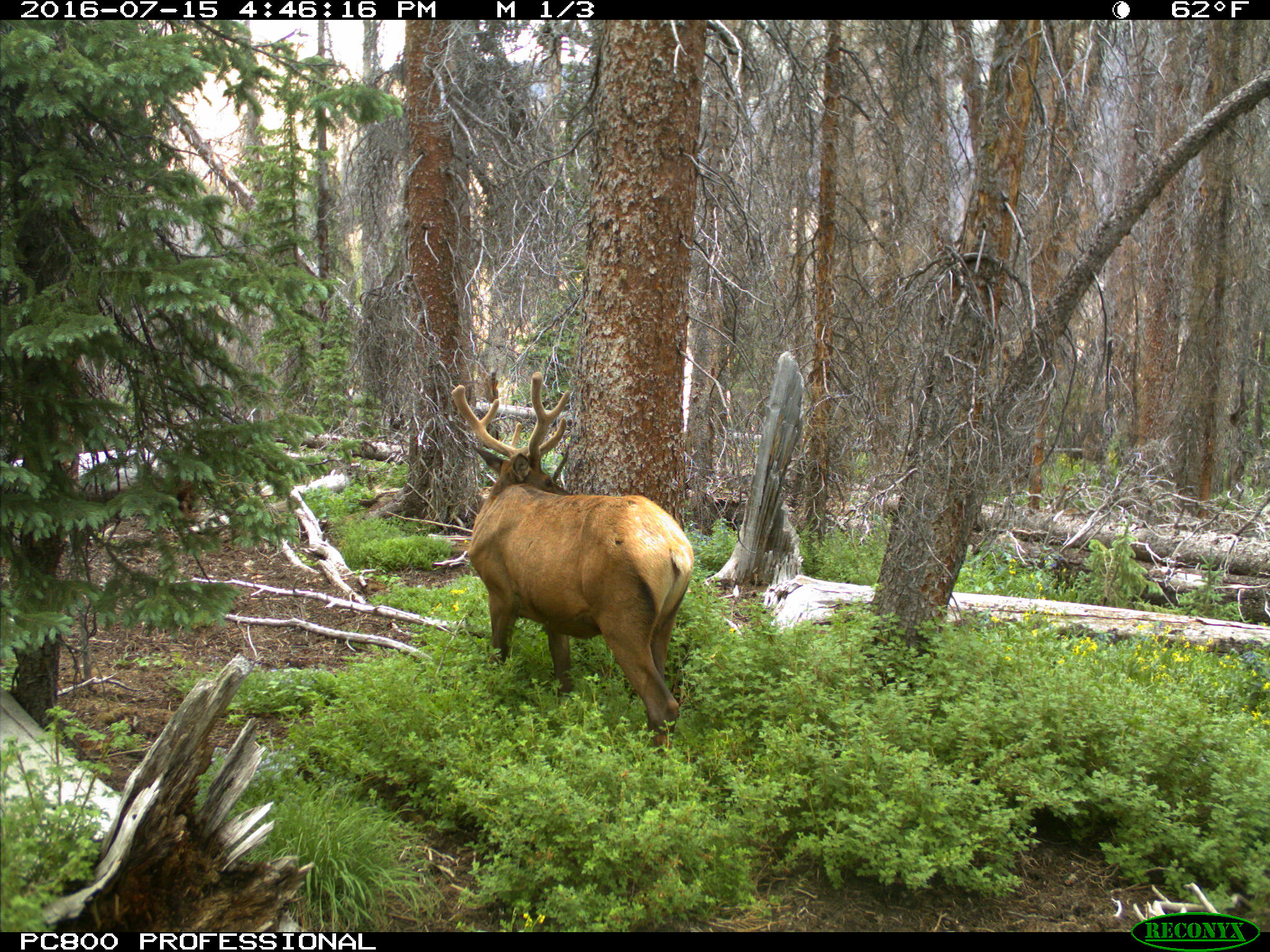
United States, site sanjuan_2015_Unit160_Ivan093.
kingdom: Animalia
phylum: Chordata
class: Mammalia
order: Artiodactyla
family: Cervidae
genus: Cervus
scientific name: Cervus elaphus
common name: red deer